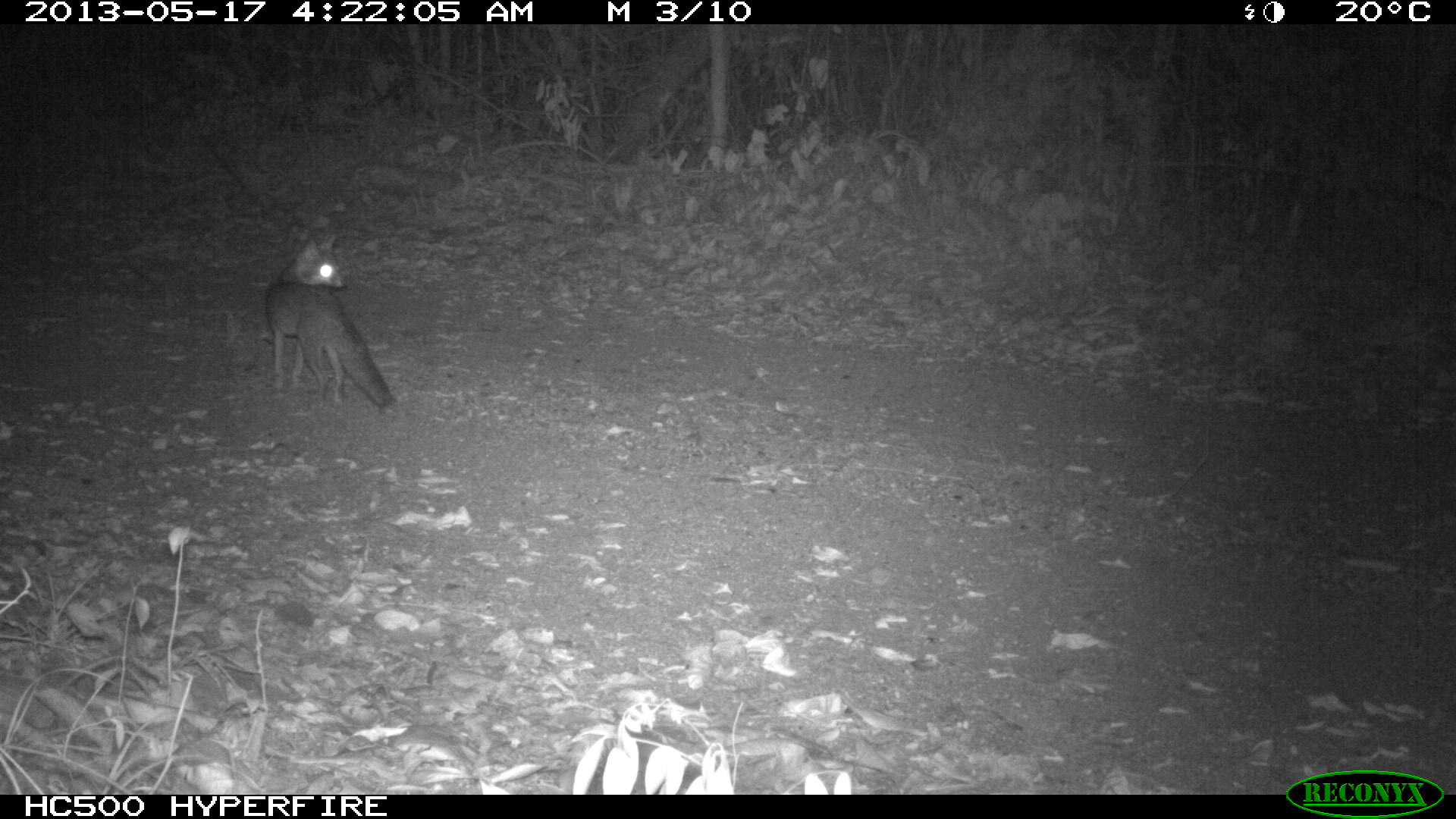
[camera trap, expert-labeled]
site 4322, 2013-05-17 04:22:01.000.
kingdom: Animalia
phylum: Chordata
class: Mammalia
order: Carnivora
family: Canidae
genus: Urocyon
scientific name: Urocyon cinereoargenteus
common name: gray fox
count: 1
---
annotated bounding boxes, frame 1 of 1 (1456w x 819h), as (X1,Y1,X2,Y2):
urocyon cinereoargenteus: (264,234,396,410)